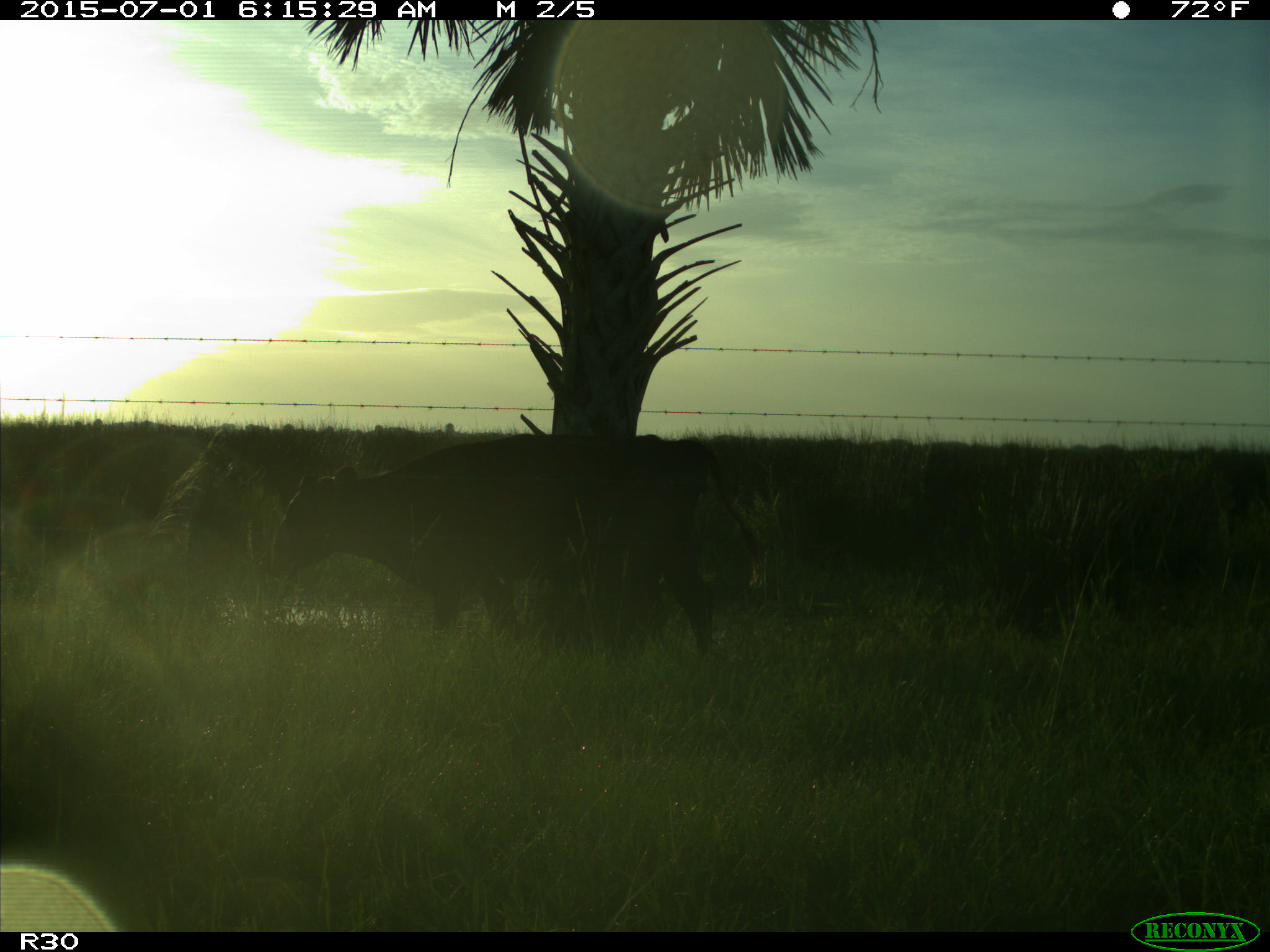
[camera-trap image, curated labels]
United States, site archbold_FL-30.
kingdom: Animalia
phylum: Chordata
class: Mammalia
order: Artiodactyla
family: Bovidae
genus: Bos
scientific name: Bos taurus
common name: domestic cow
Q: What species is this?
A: Bos taurus (domestic cow).